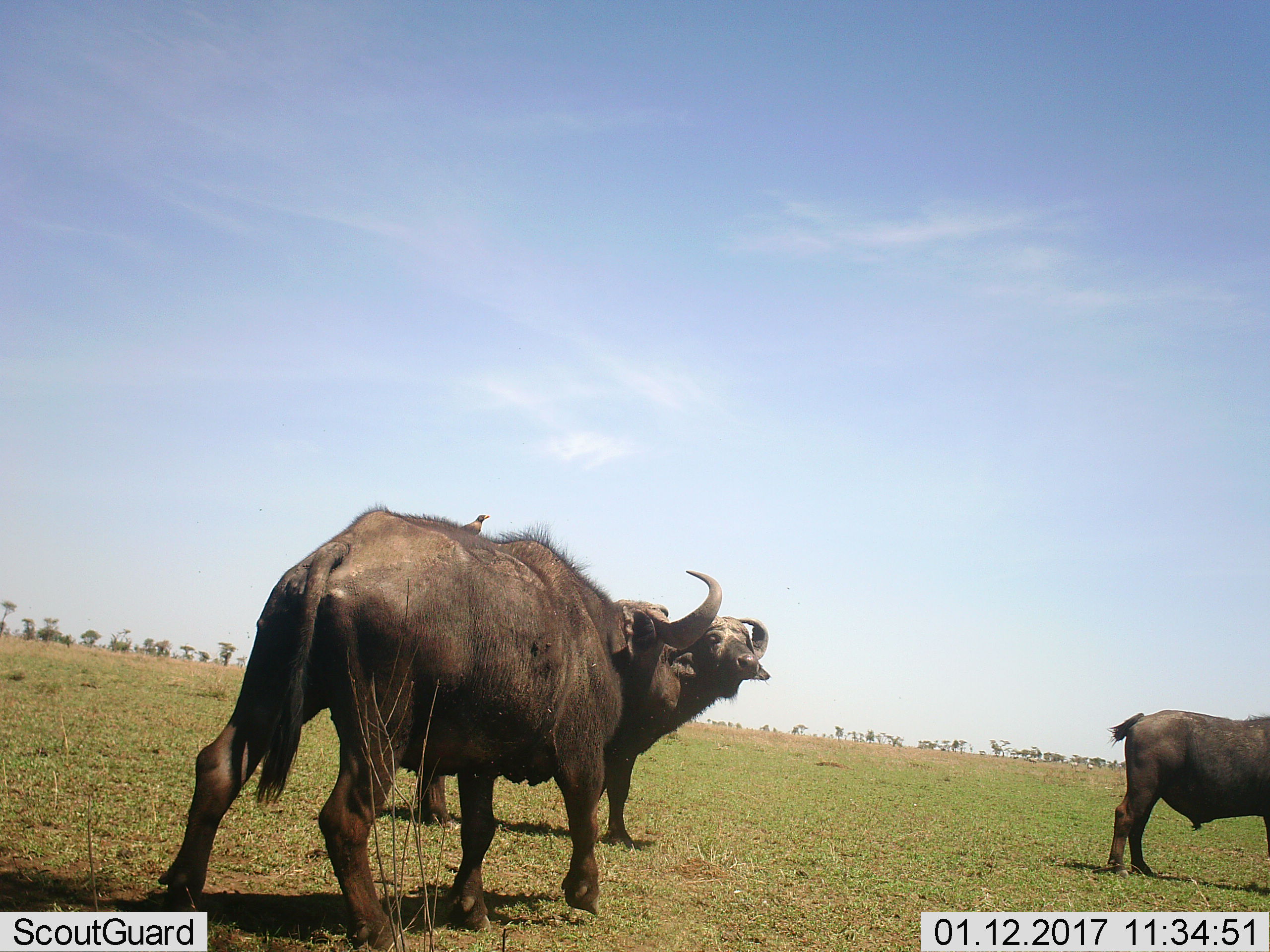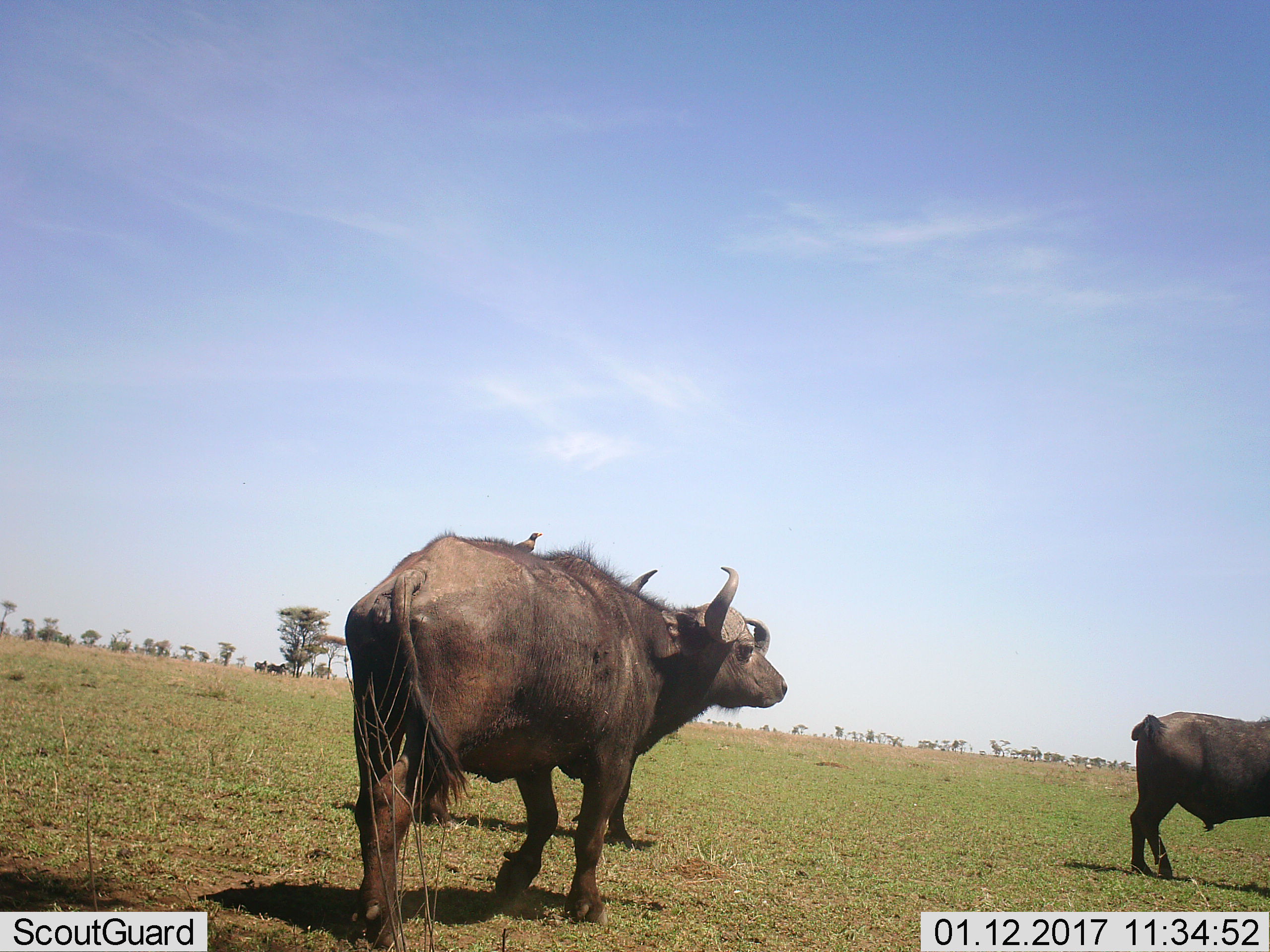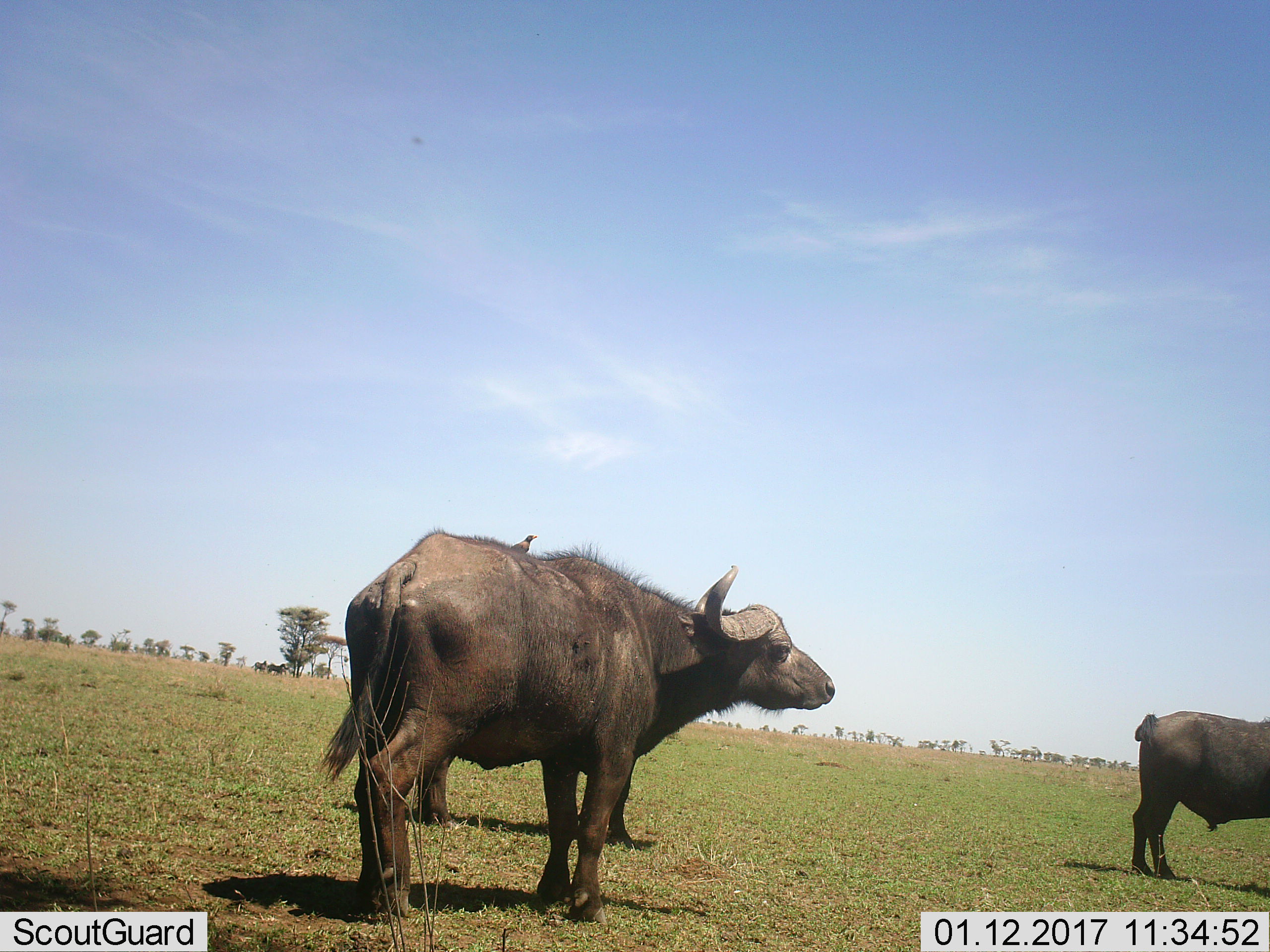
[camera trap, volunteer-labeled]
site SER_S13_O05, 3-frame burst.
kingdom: Animalia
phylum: Chordata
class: Mammalia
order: Artiodactyla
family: Bovidae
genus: Syncerus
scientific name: Syncerus caffer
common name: african buffalo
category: buffalo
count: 3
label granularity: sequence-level